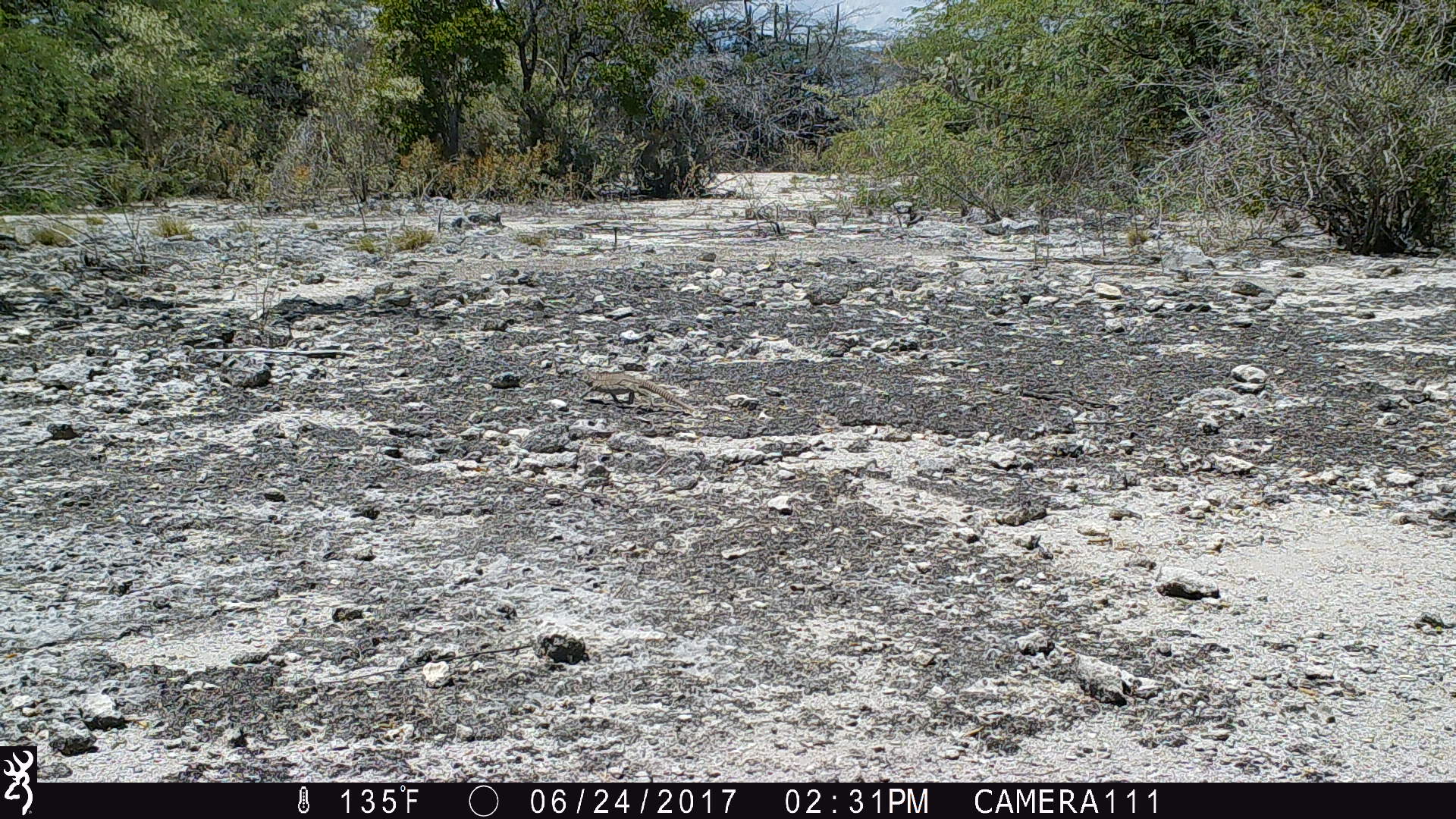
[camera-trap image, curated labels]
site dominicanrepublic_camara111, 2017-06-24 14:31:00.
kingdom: Animalia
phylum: Chordata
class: Reptilia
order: Squamata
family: Iguanidae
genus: Iguana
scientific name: Iguana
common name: typical iguanas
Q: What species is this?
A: Iguana (typical iguanas).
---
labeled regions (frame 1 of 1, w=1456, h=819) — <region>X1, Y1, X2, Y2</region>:
iguana: <region>582, 372, 697, 417</region>